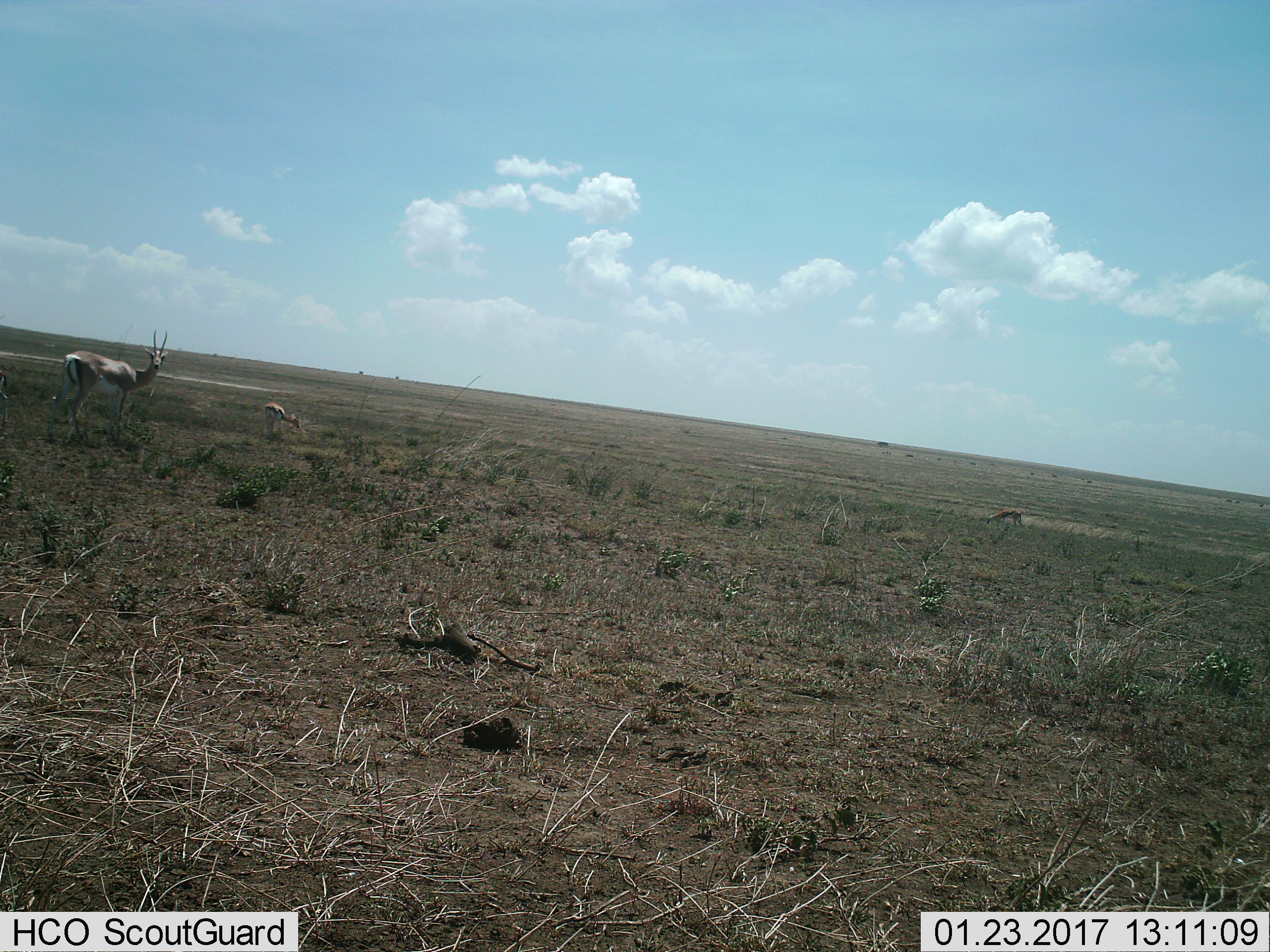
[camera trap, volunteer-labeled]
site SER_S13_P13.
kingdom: Animalia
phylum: Chordata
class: Mammalia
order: Artiodactyla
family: Bovidae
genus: Eudorcas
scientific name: Eudorcas thomsonii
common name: thomson's gazelle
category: gazellethomsons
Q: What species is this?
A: Gazellethomsons (thomson's gazelle) (Eudorcas thomsonii).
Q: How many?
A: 3.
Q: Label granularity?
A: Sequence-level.